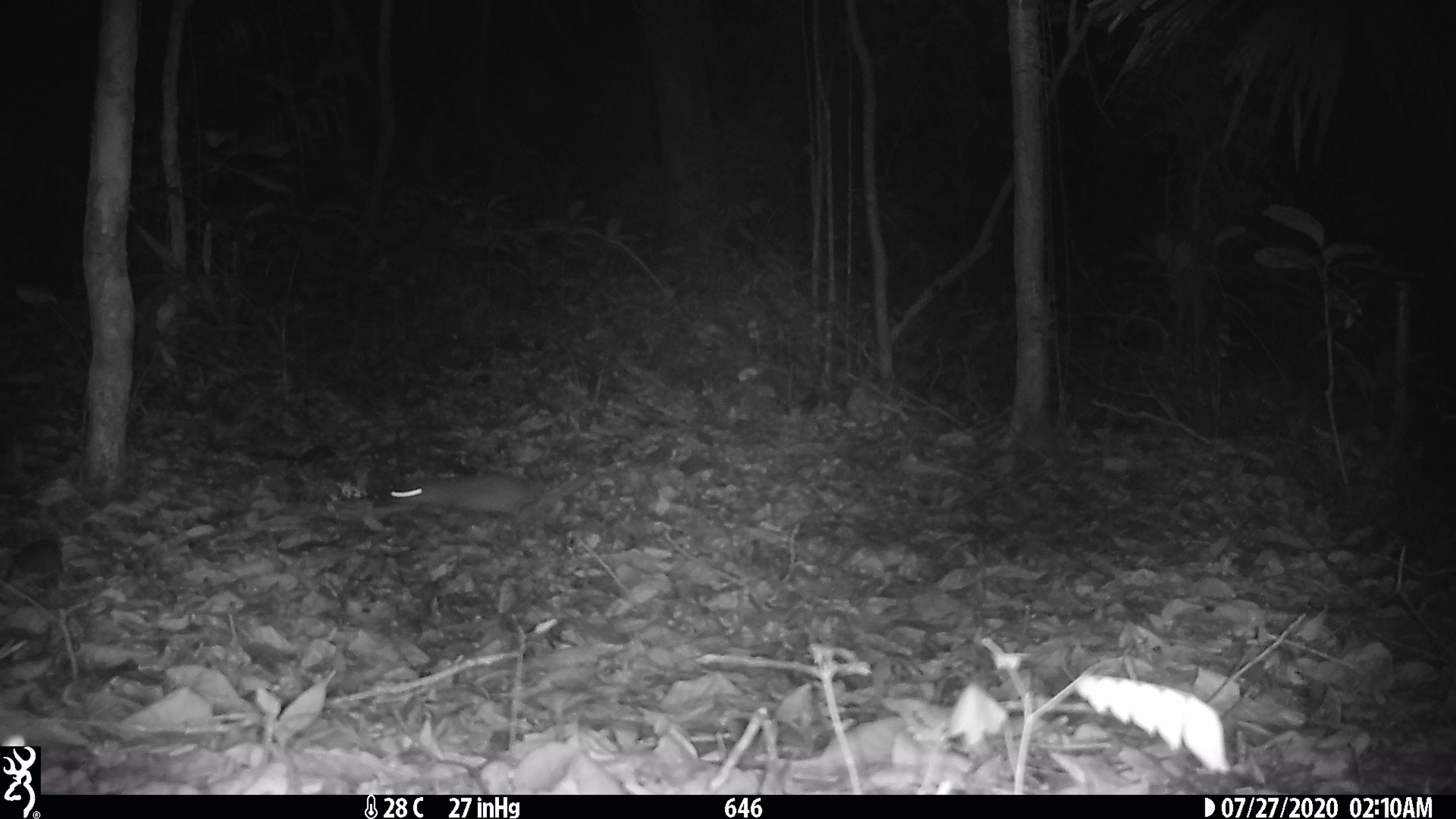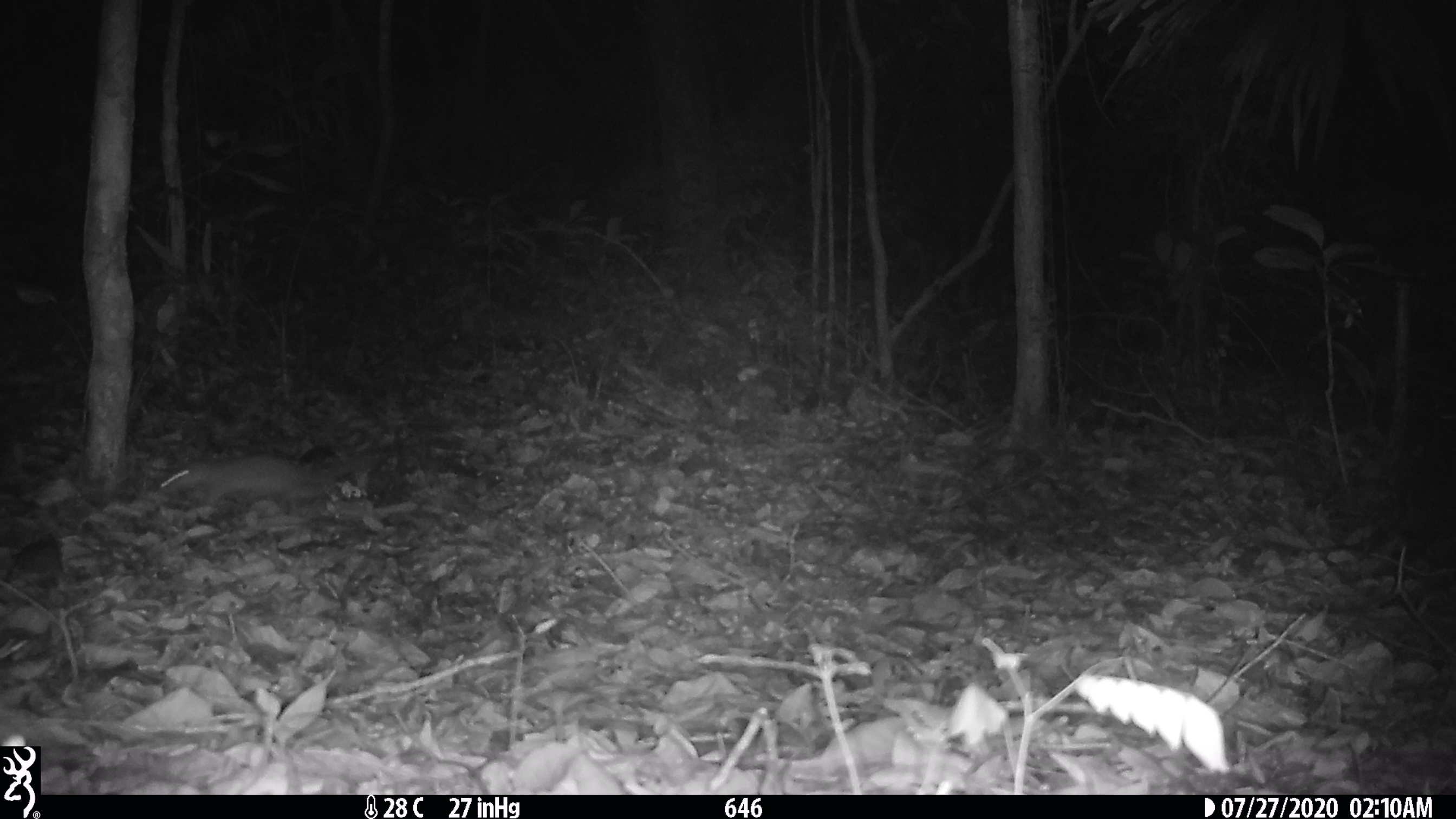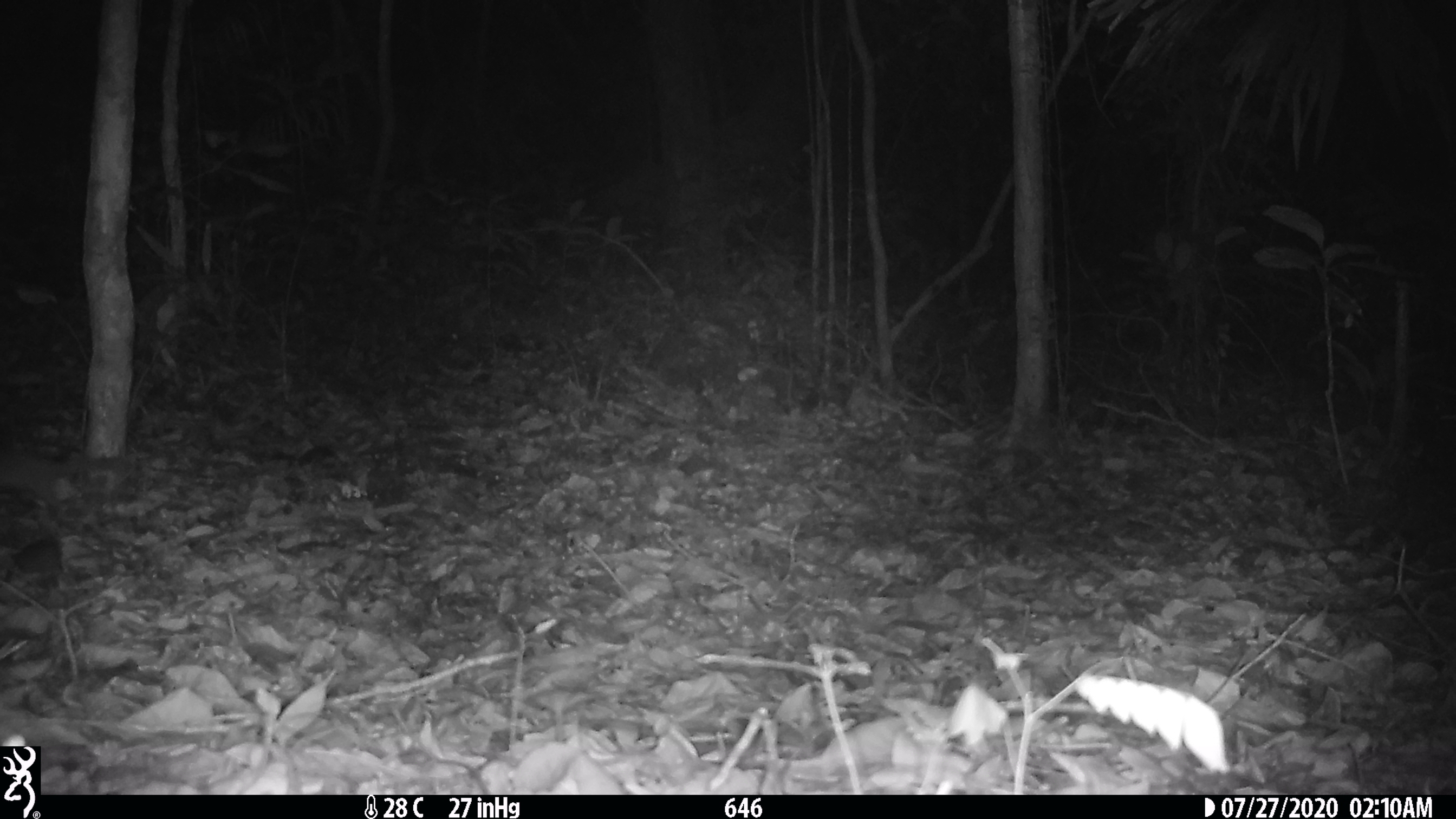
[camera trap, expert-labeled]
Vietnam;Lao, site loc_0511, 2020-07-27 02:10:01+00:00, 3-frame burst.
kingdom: Animalia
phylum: Chordata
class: Mammalia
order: Carnivora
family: Mustelidae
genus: Melogale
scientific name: Melogale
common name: ferret badger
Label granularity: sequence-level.